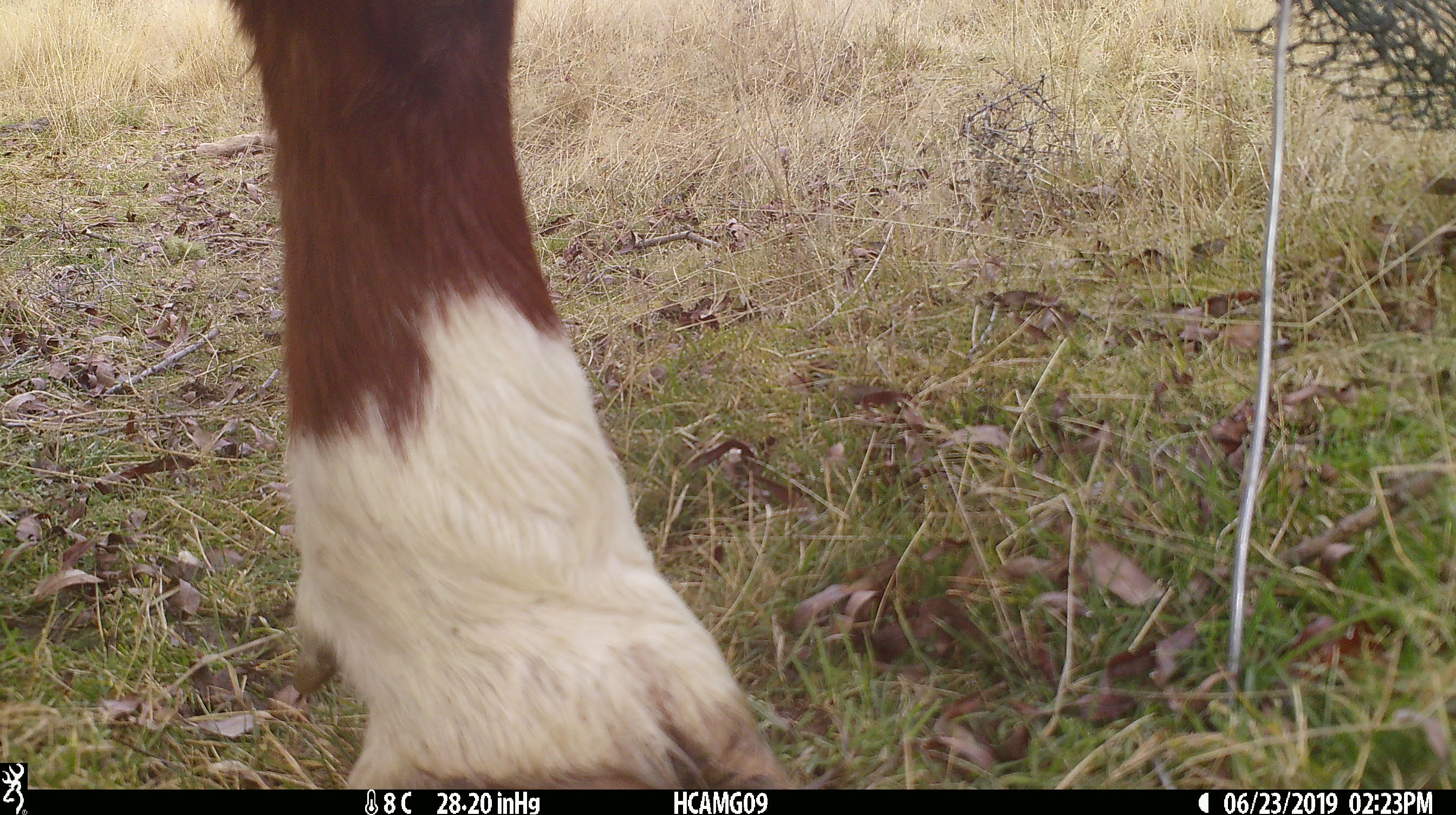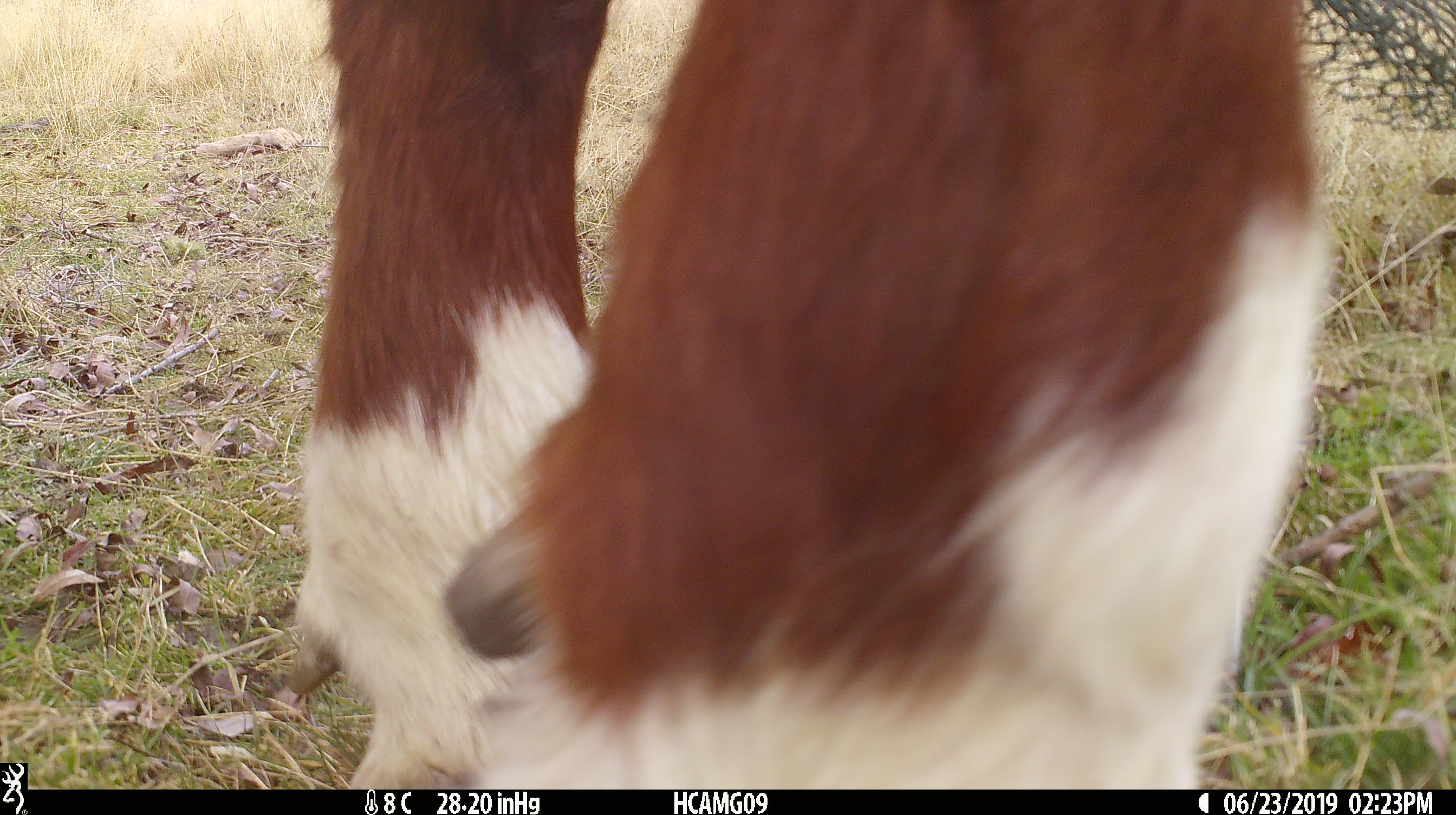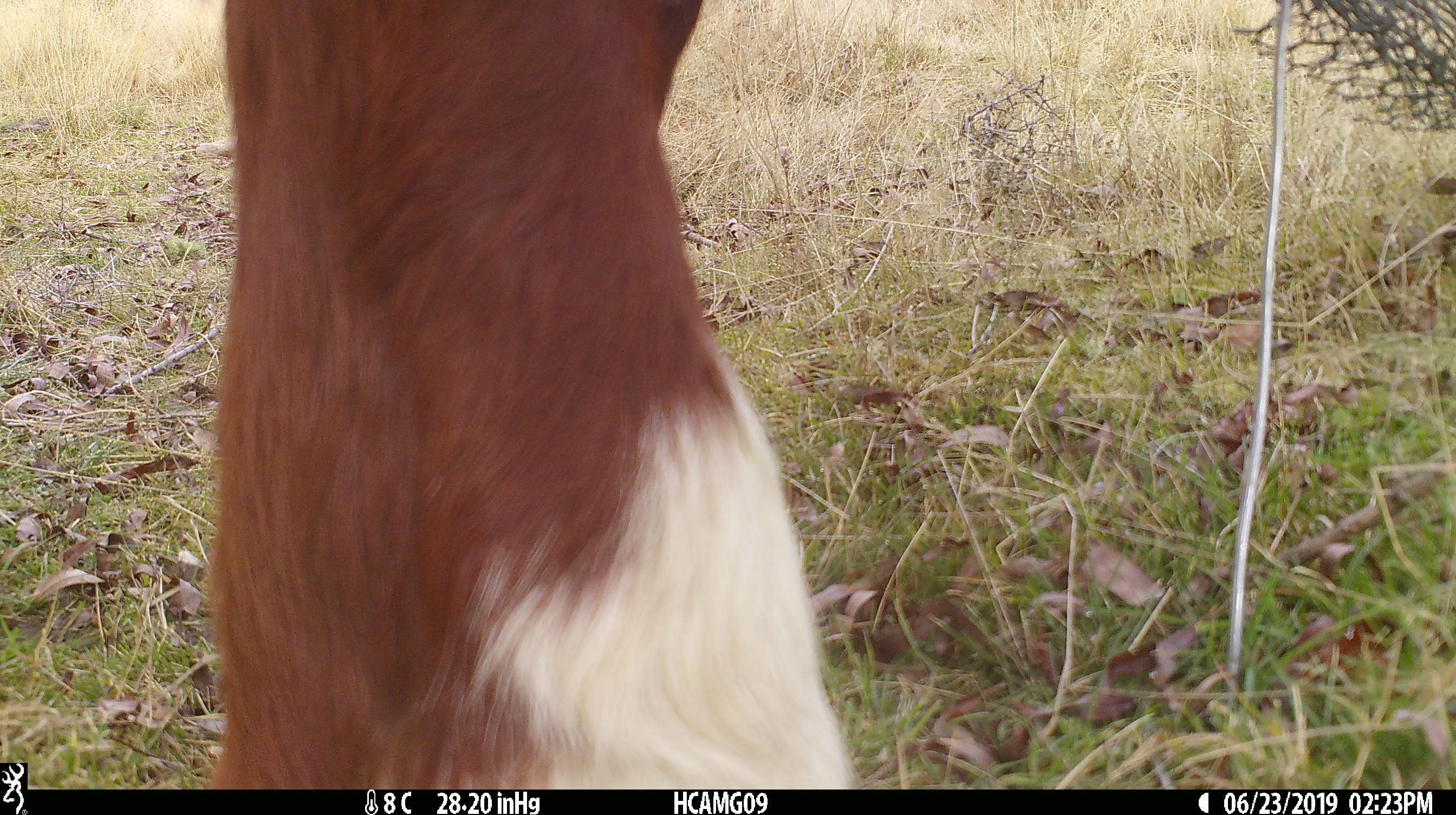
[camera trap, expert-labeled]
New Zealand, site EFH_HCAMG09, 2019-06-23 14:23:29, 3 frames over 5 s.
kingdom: Animalia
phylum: Chordata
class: Mammalia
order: Artiodactyla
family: Bovidae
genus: Bos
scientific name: Bos taurus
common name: domestic cow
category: cow